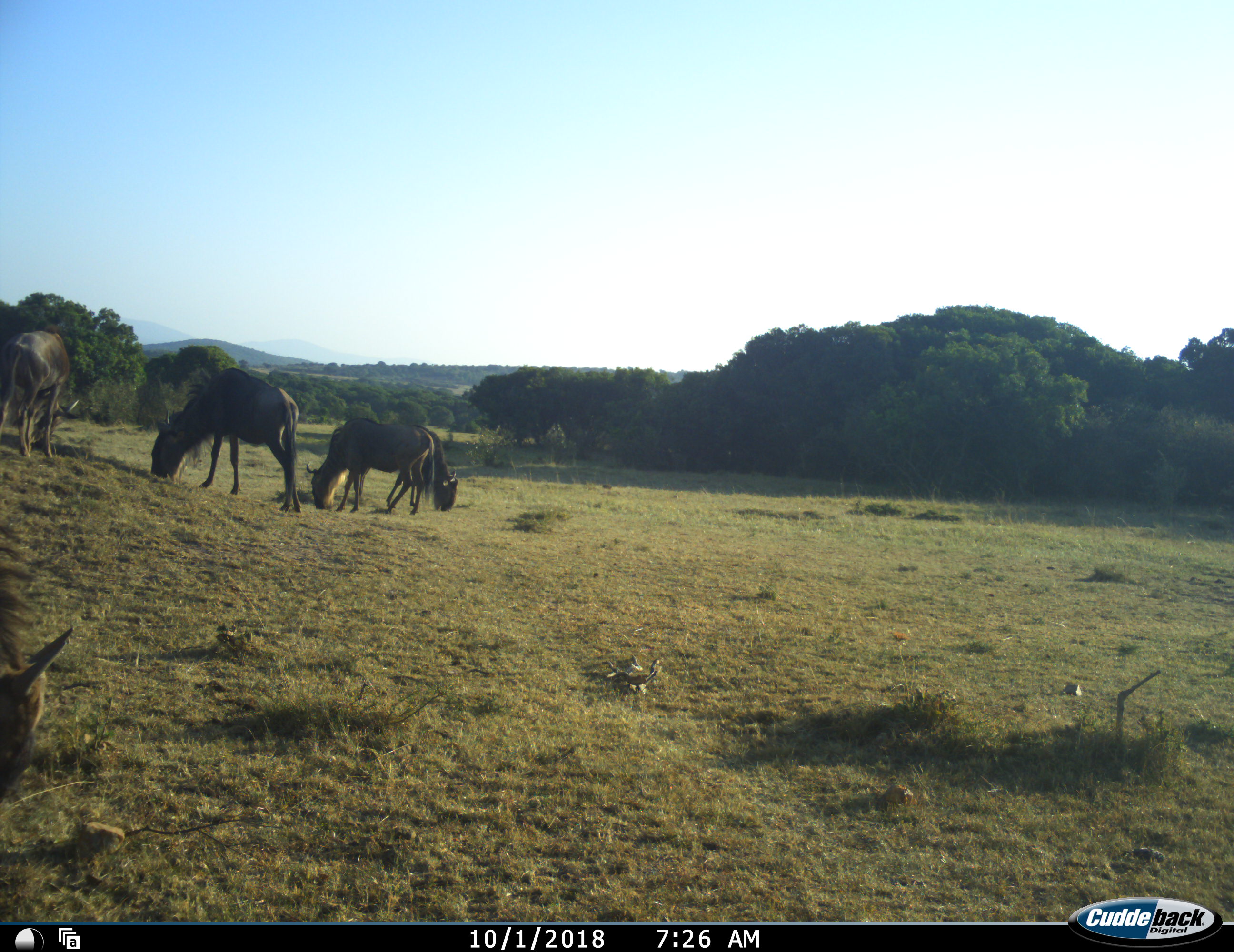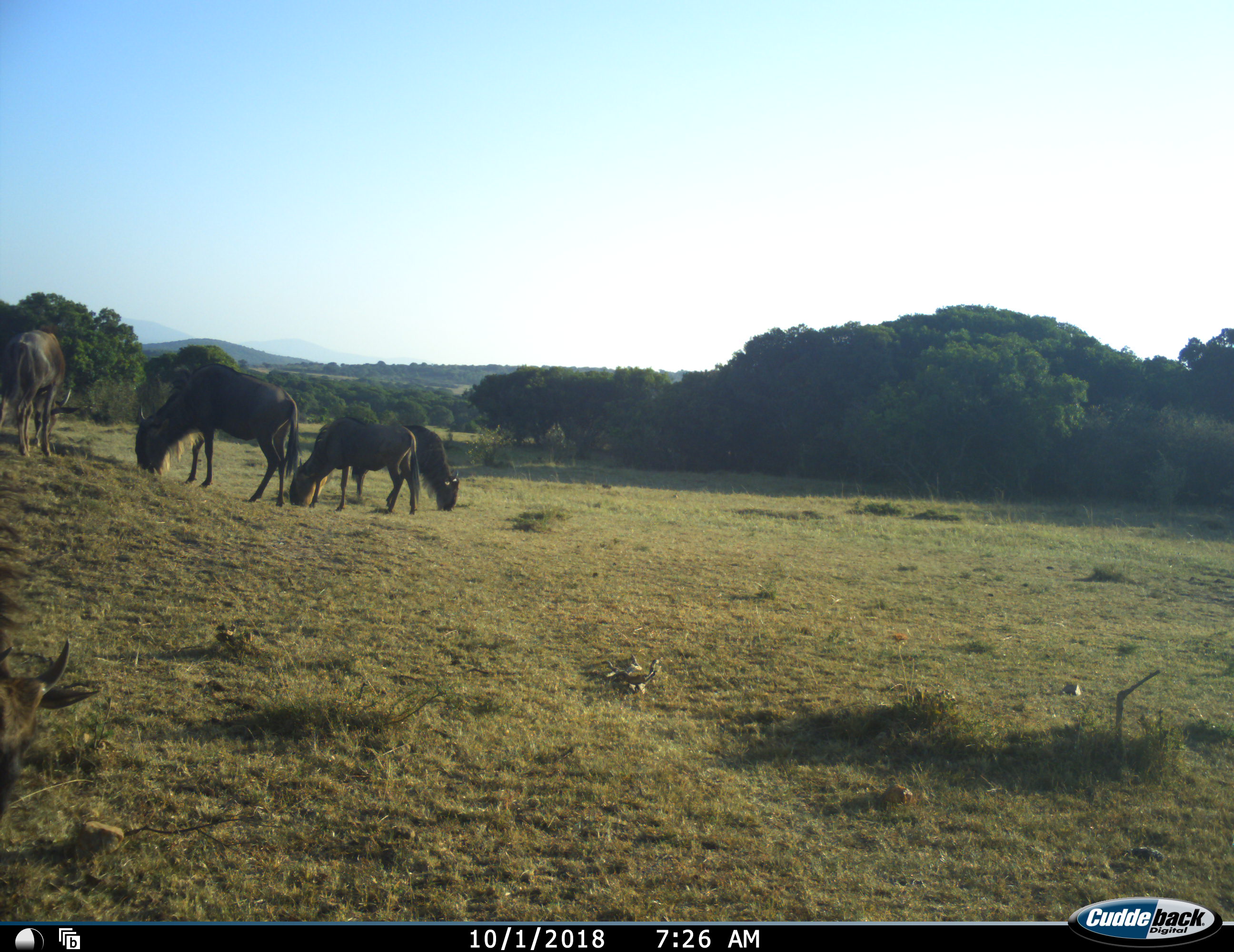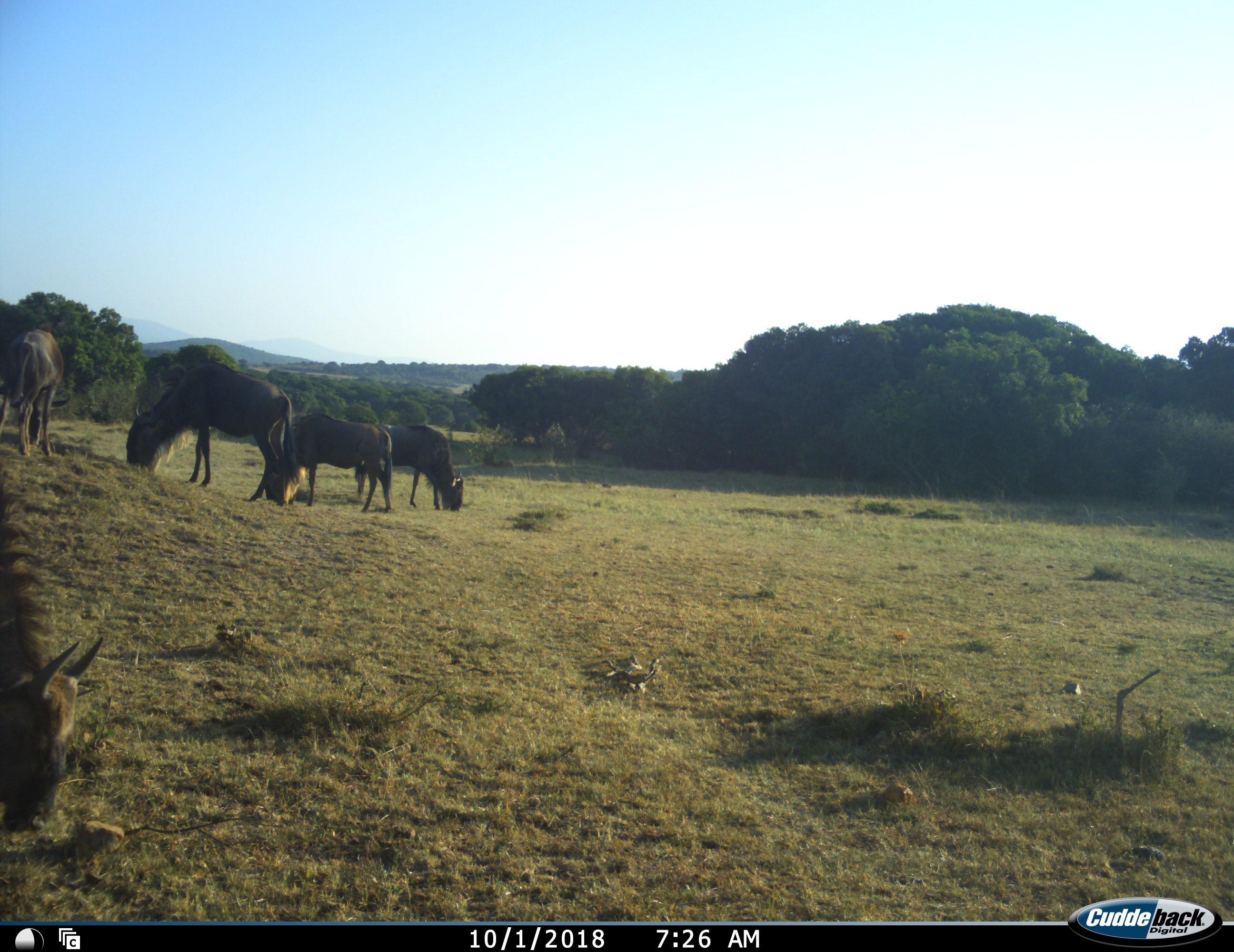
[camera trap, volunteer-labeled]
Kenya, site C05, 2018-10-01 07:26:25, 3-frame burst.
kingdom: Animalia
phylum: Chordata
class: Mammalia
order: Artiodactyla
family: Bovidae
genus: Connochaetes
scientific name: Connochaetes taurinus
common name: common wildebeest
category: wildebeest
Wildebeest (common wildebeest) (Connochaetes taurinus), count 5. Behavior (volunteer vote fractions): standing 30%, resting 0%, moving 20%, interacting 0%. Young present (vote fraction): 10%. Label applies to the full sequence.